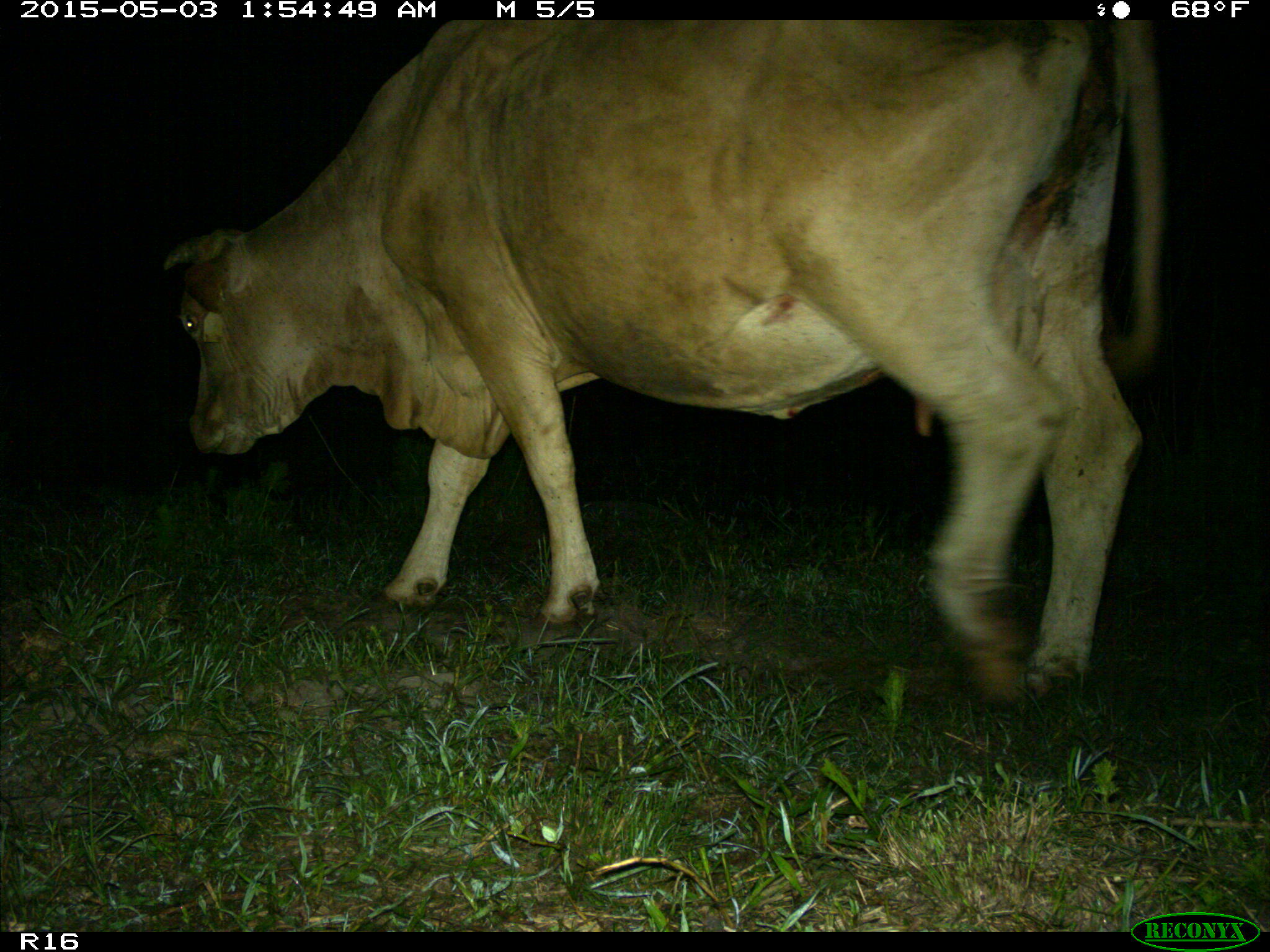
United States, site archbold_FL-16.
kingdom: Animalia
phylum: Chordata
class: Mammalia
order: Artiodactyla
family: Bovidae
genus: Bos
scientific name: Bos taurus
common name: domestic cow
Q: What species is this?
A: Bos taurus (domestic cow).